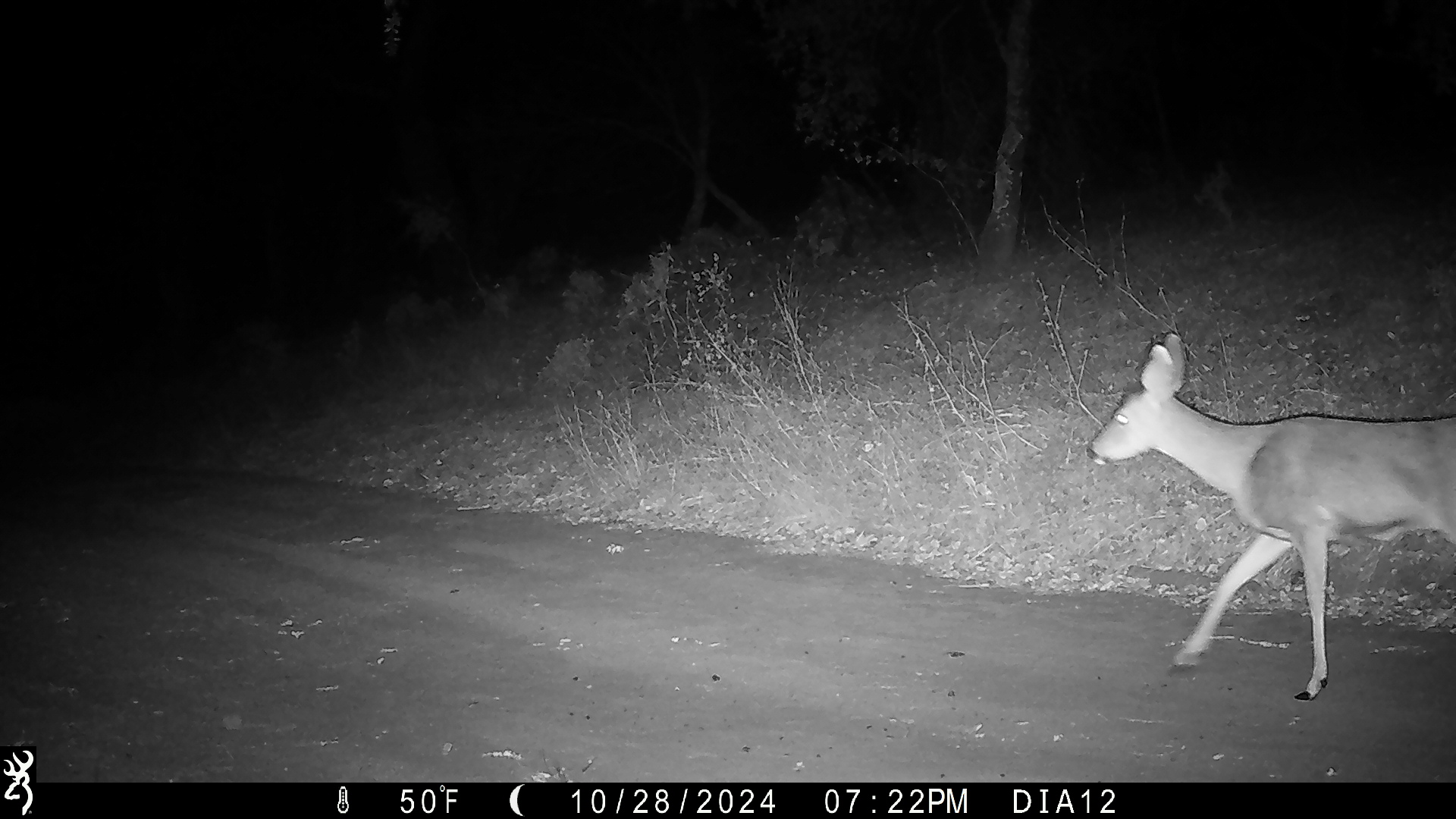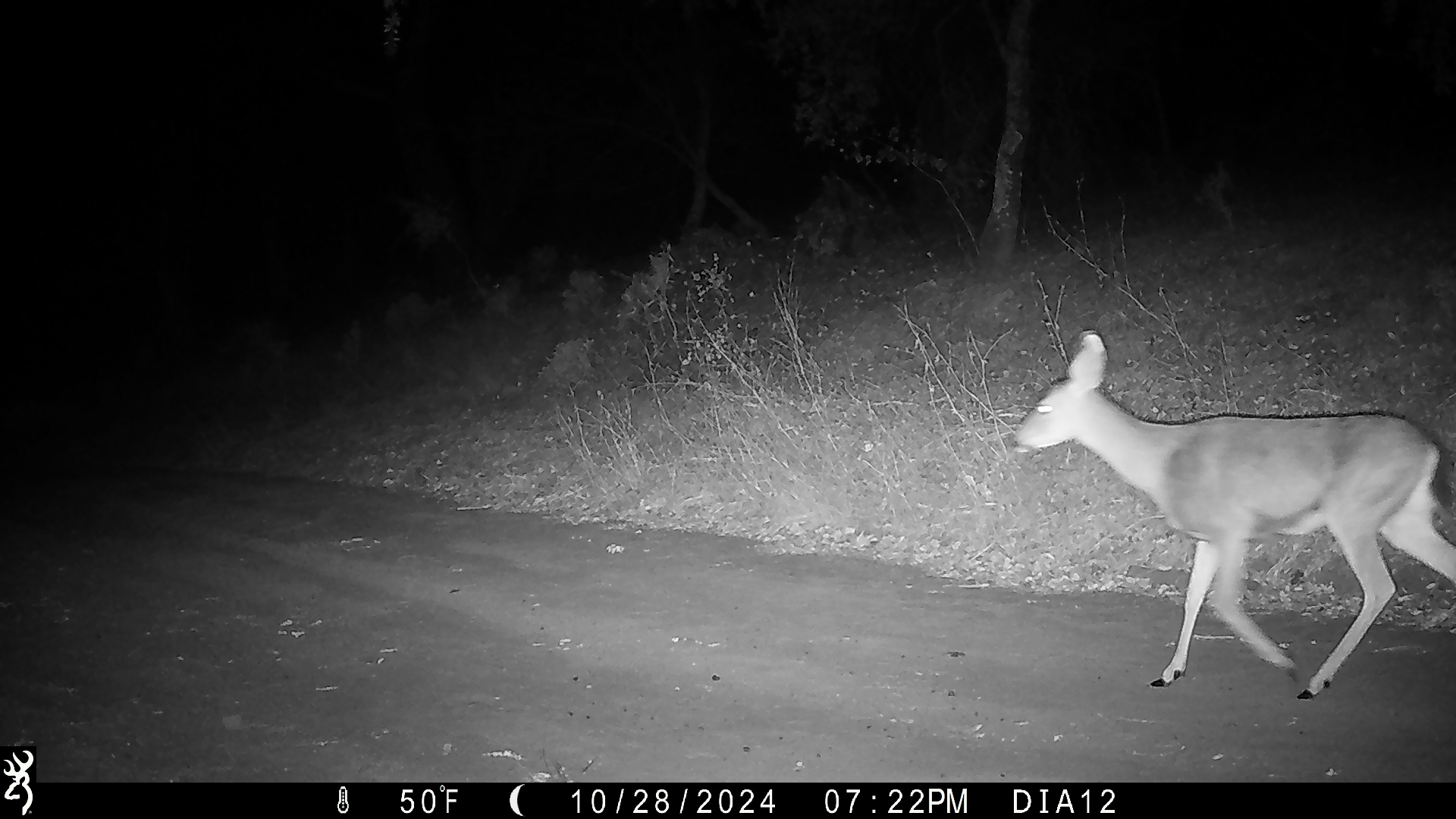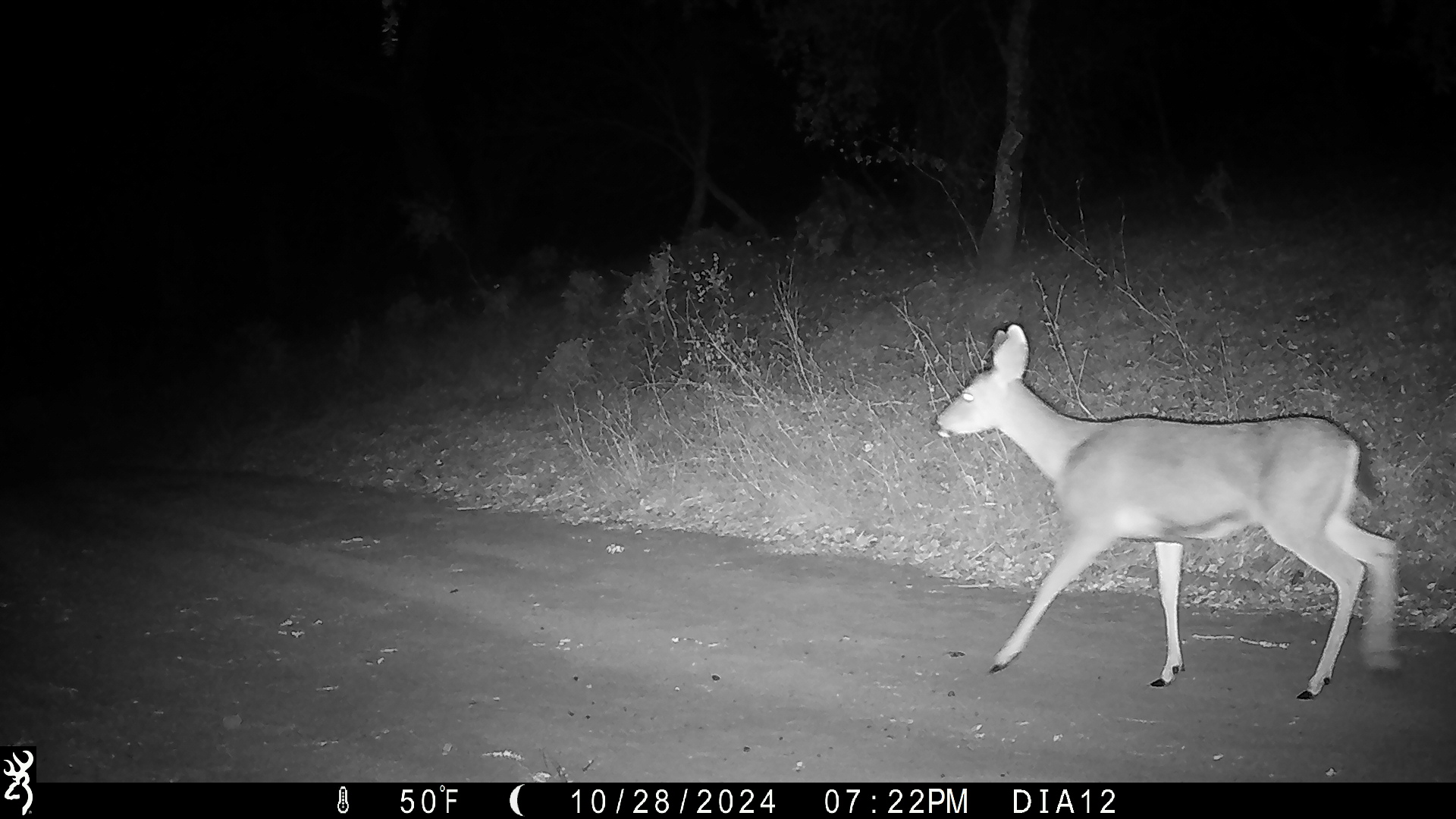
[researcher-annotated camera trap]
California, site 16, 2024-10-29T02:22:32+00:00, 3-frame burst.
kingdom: Animalia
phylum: Chordata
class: Mammalia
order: Artiodactyla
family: Cervidae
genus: Odocoileus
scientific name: Odocoileus hemionus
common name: mule deer